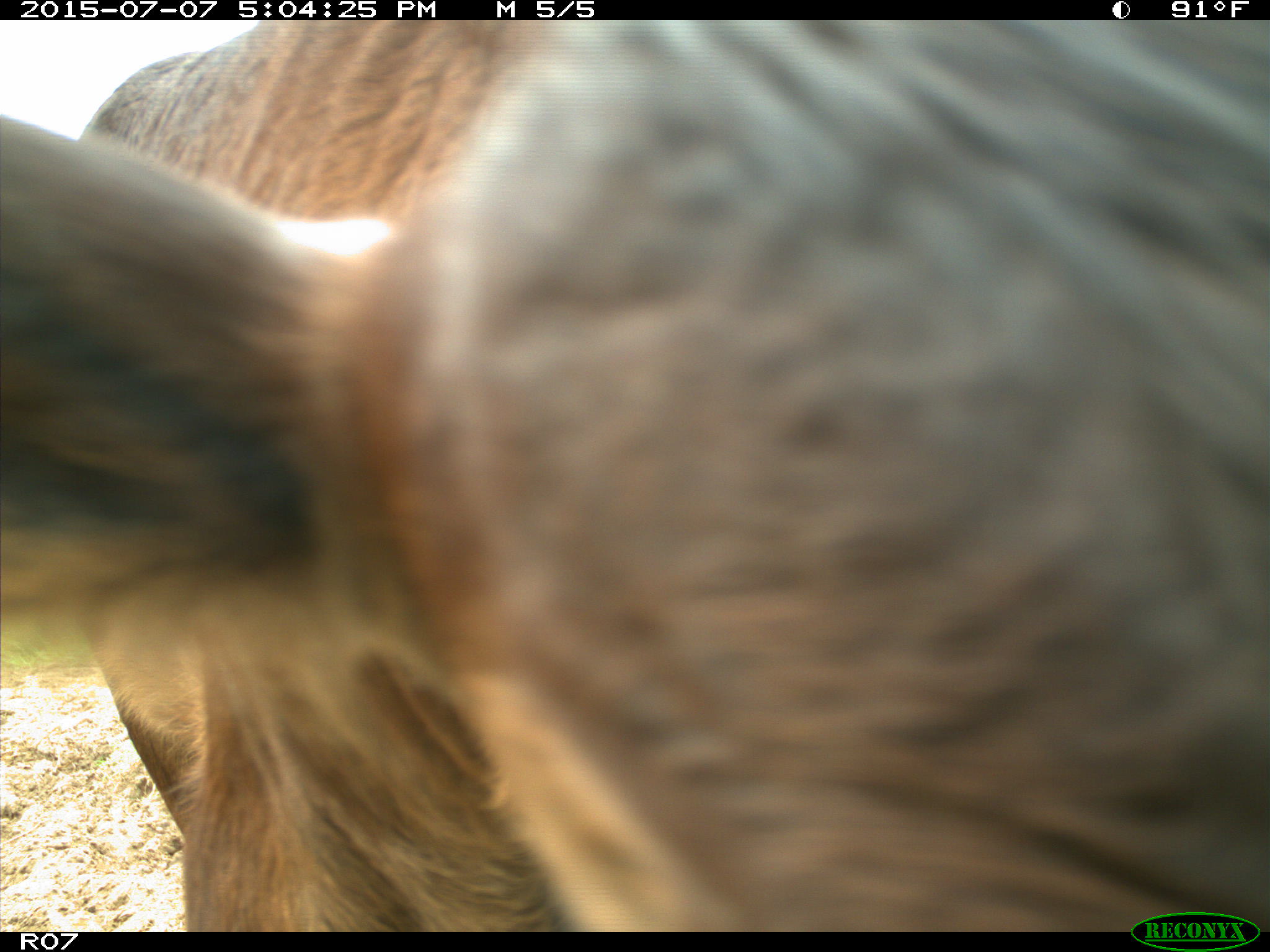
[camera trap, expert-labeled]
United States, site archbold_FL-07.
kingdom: Animalia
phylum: Chordata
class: Mammalia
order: Artiodactyla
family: Bovidae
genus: Bos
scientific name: Bos taurus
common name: domestic cow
Bos taurus (domestic cow).